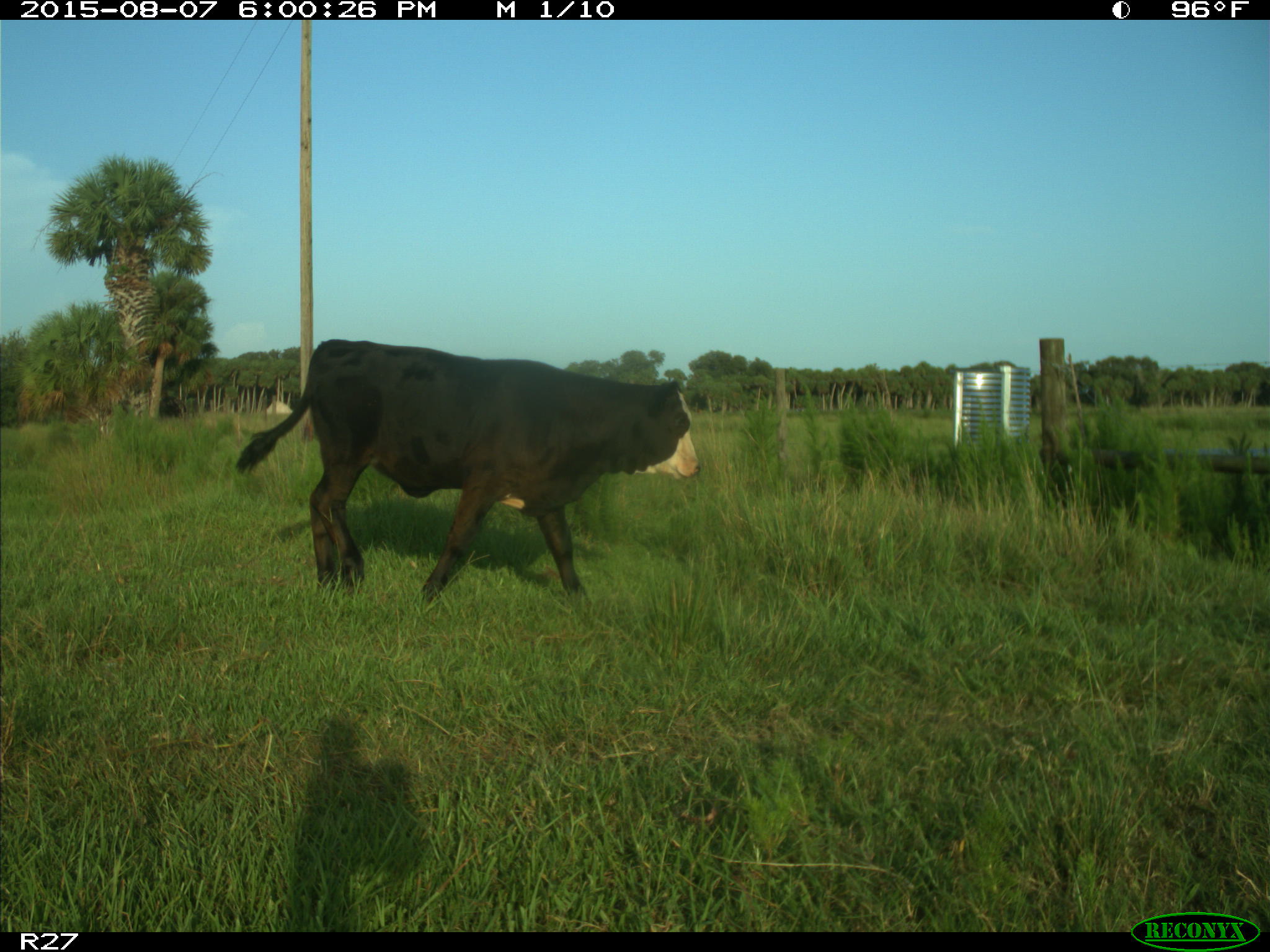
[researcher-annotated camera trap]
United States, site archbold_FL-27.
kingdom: Animalia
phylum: Chordata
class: Mammalia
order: Artiodactyla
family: Bovidae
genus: Bos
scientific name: Bos taurus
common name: domestic cow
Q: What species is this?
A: Bos taurus (domestic cow).